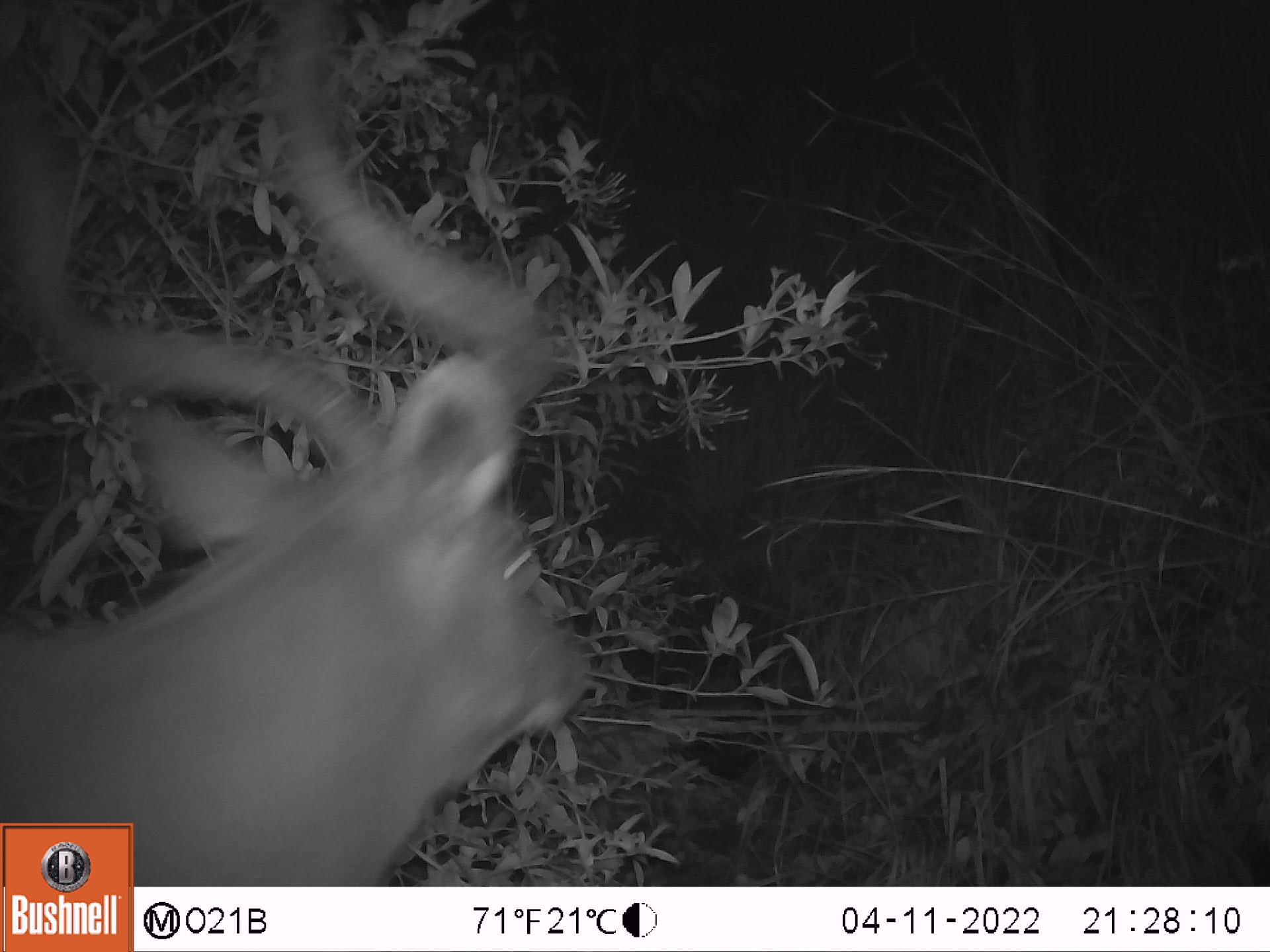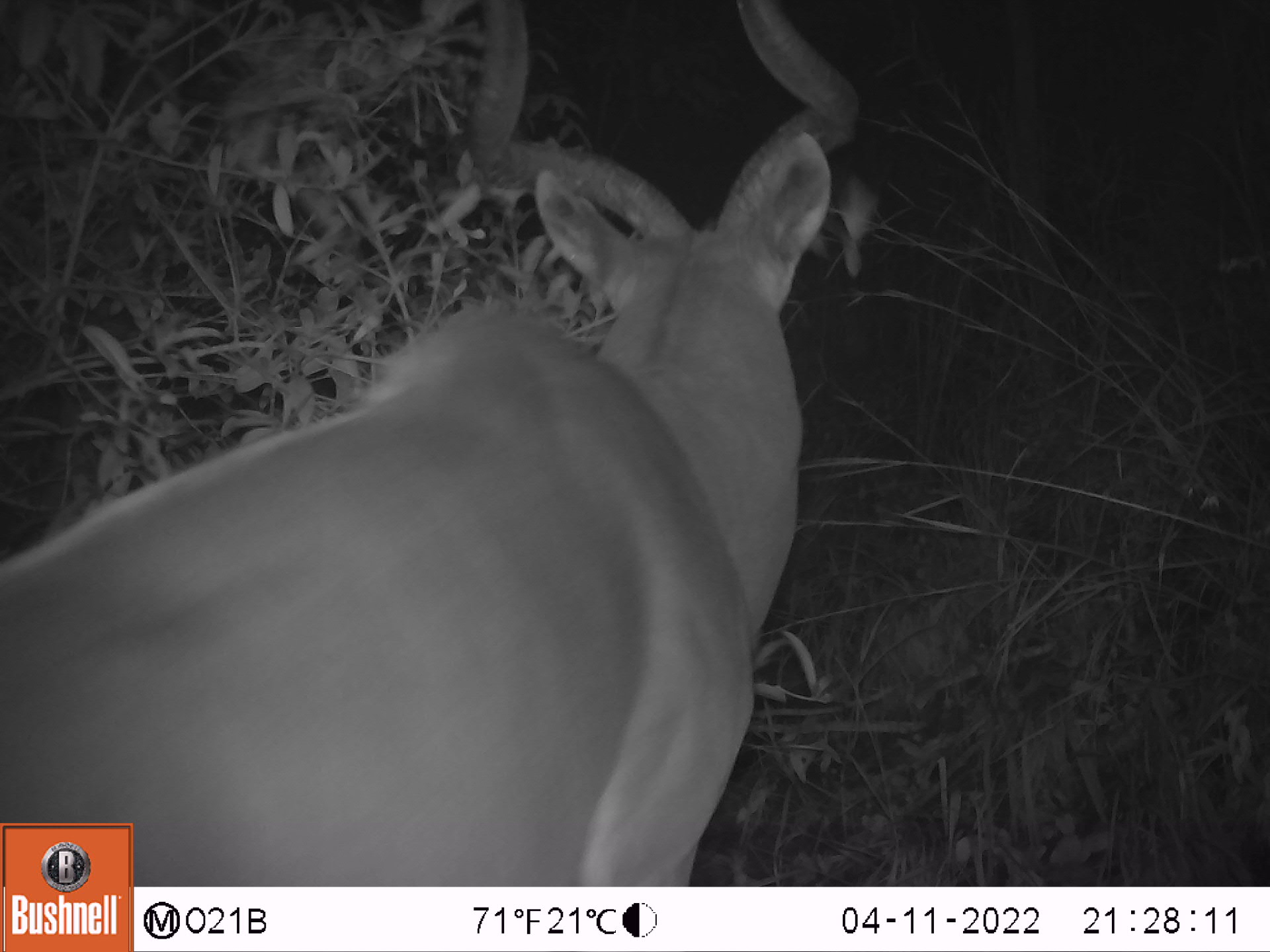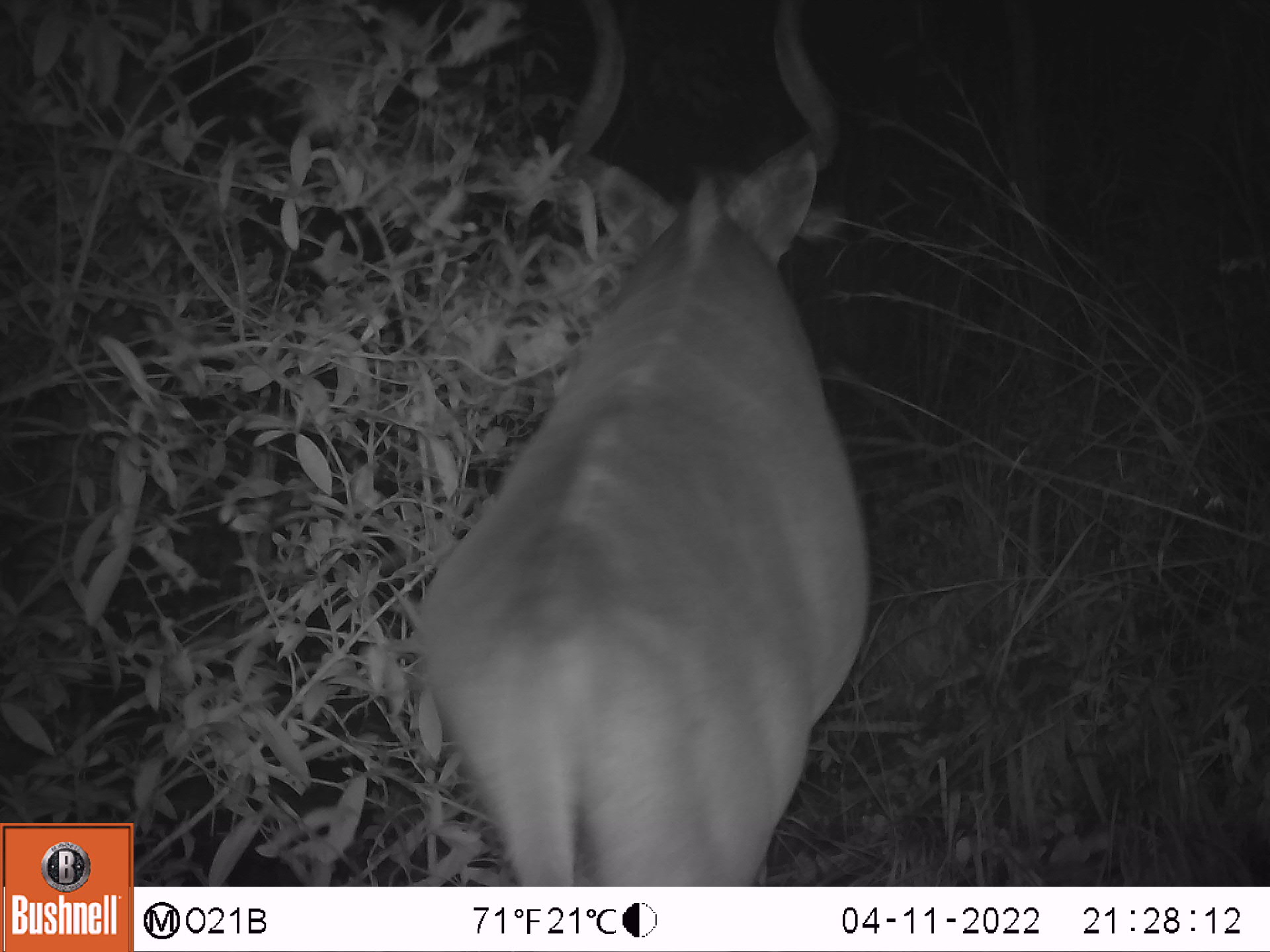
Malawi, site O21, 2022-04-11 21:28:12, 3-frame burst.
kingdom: Animalia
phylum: Chordata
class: Mammalia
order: Artiodactyla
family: Bovidae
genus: Tragelaphus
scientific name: Tragelaphus strepsiceros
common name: greater kudu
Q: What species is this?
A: Greater kudu (Tragelaphus strepsiceros).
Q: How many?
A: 1.